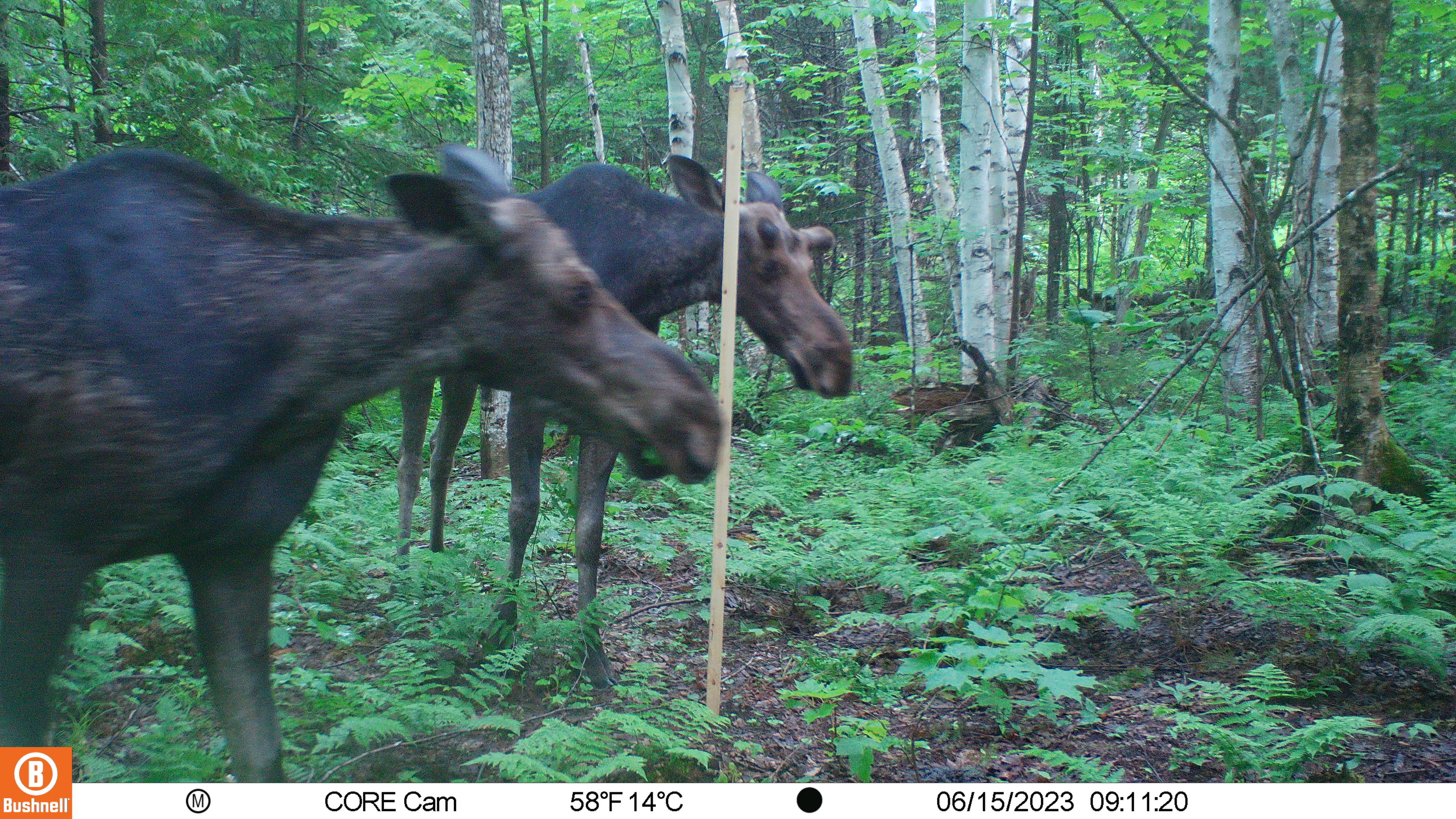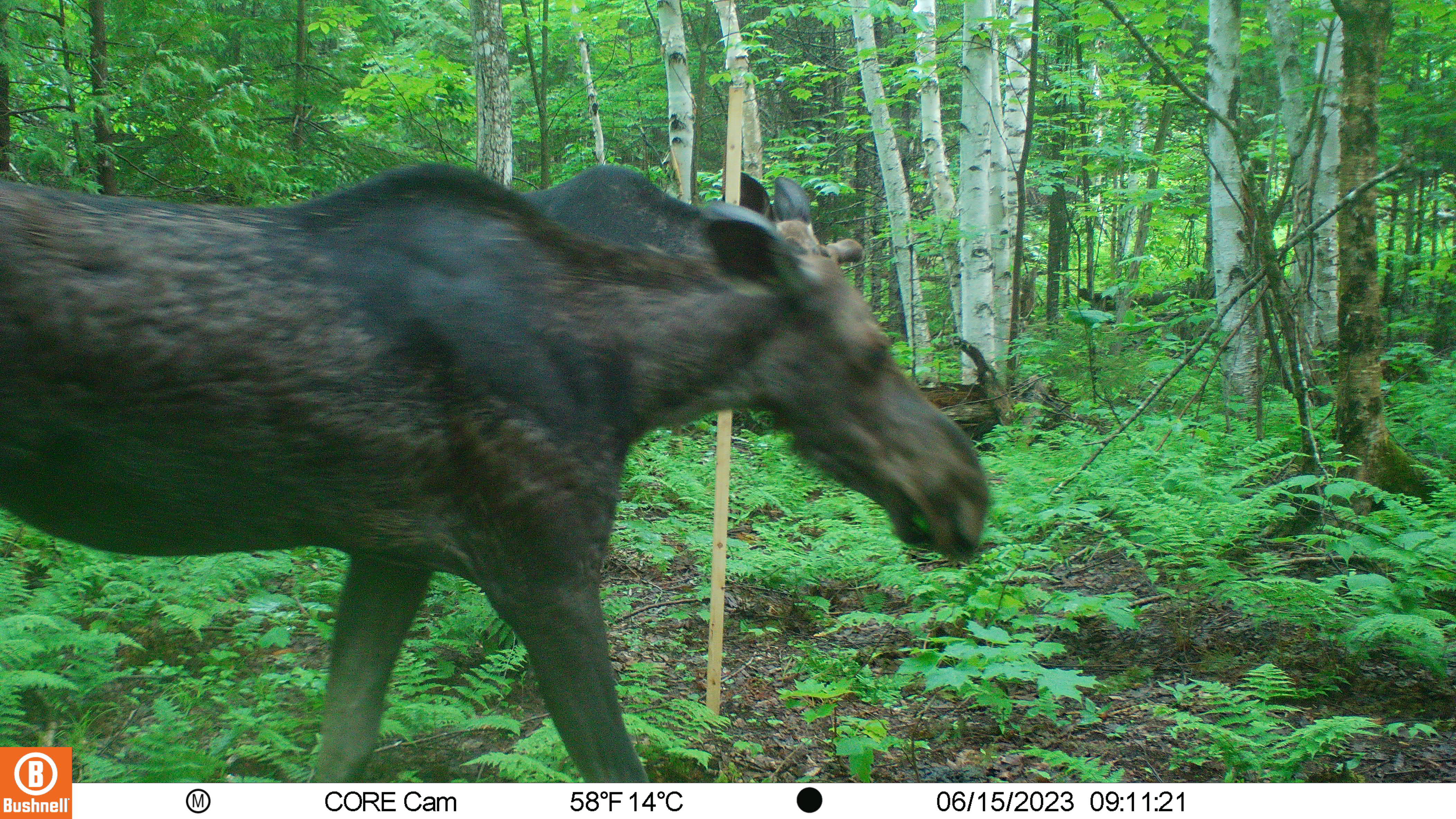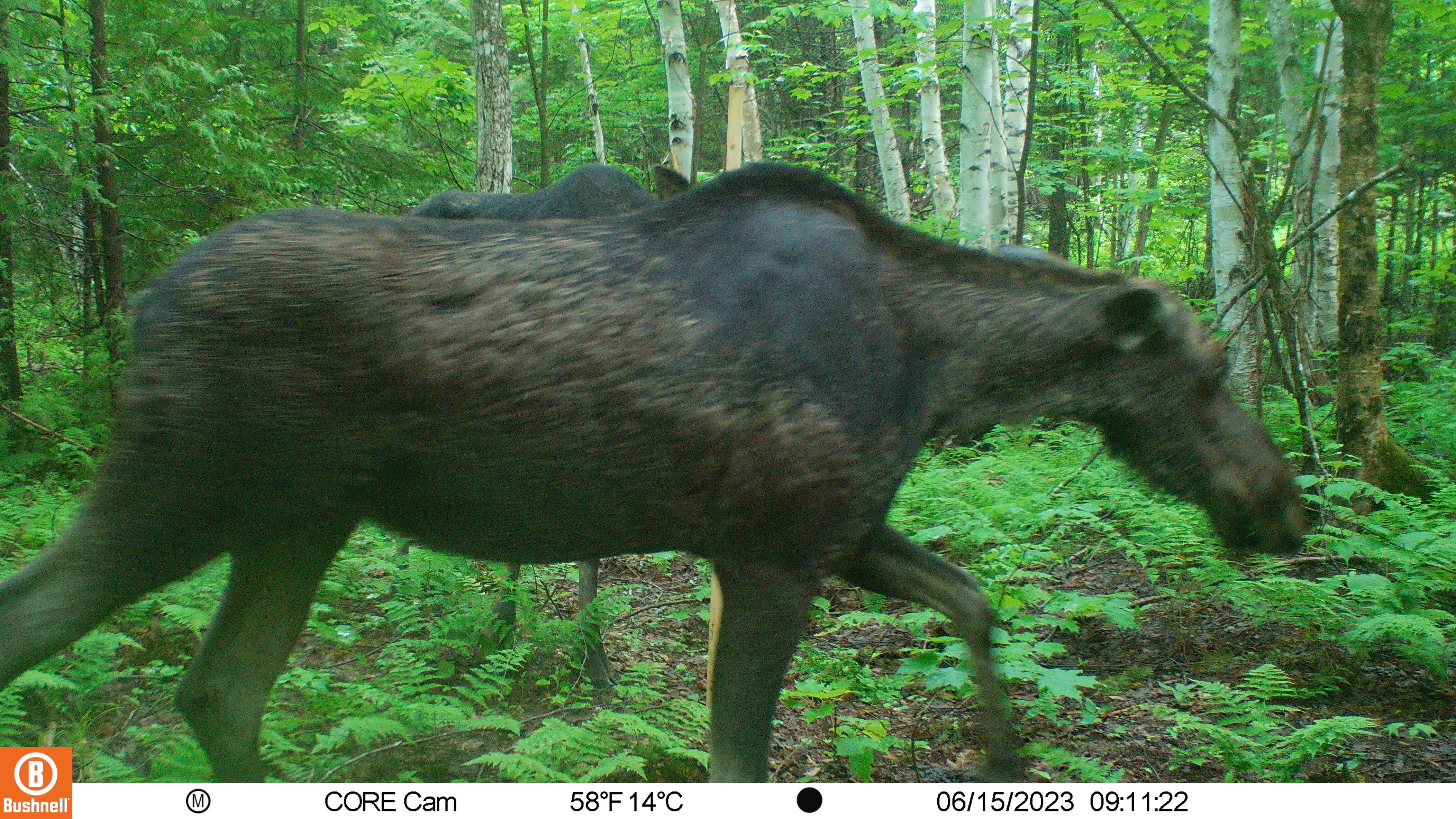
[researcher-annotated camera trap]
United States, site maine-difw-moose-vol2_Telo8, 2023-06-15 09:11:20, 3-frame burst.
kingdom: Animalia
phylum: Chordata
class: Mammalia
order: Artiodactyla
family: Cervidae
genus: Alces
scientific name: Alces alces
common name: moose